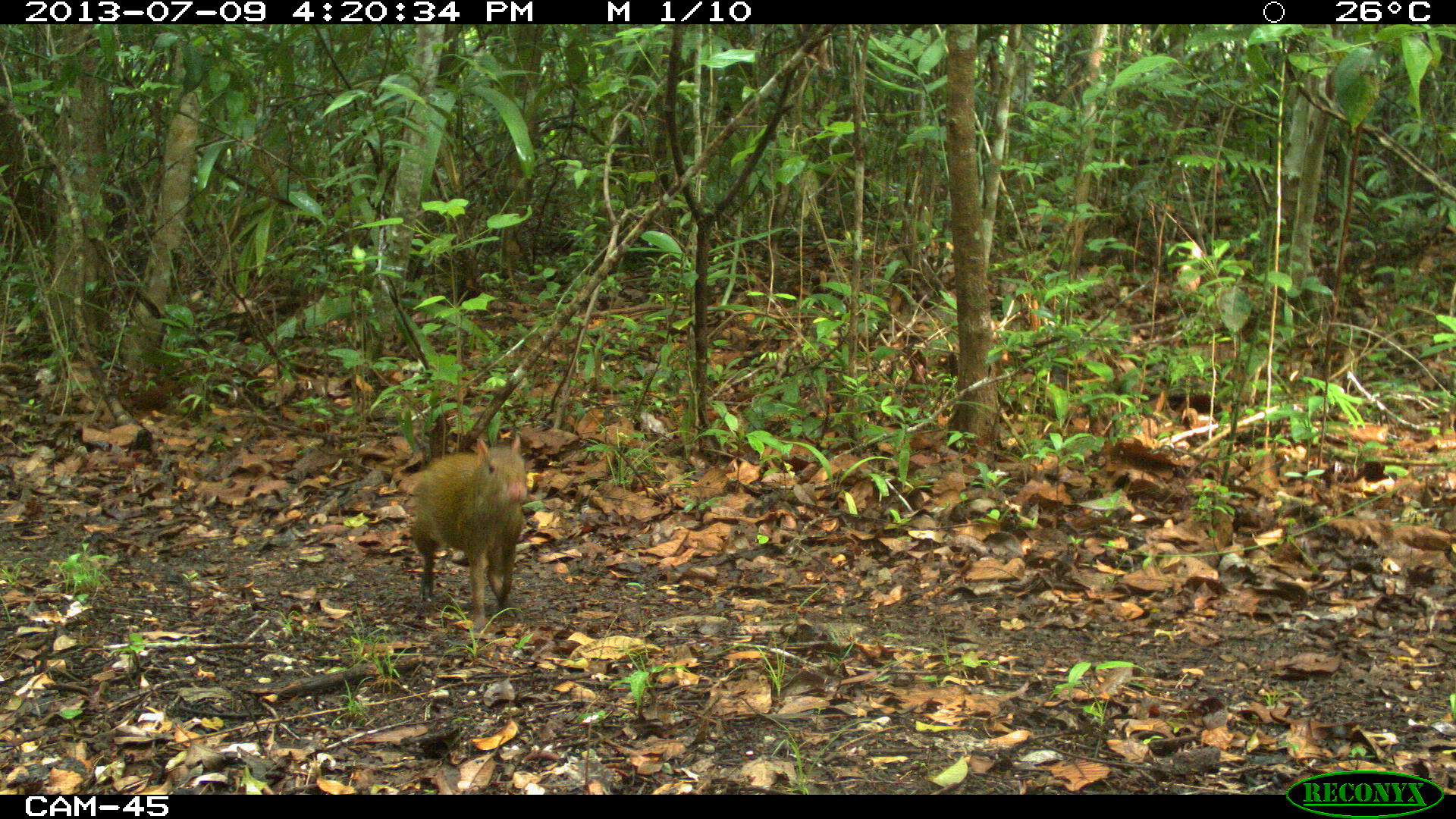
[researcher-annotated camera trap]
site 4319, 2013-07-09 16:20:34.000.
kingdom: Animalia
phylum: Chordata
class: Mammalia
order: Rodentia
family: Dasyproctidae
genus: Dasyprocta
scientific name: Dasyprocta punctata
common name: central american agouti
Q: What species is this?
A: Dasyprocta punctata (central american agouti).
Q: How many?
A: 1.